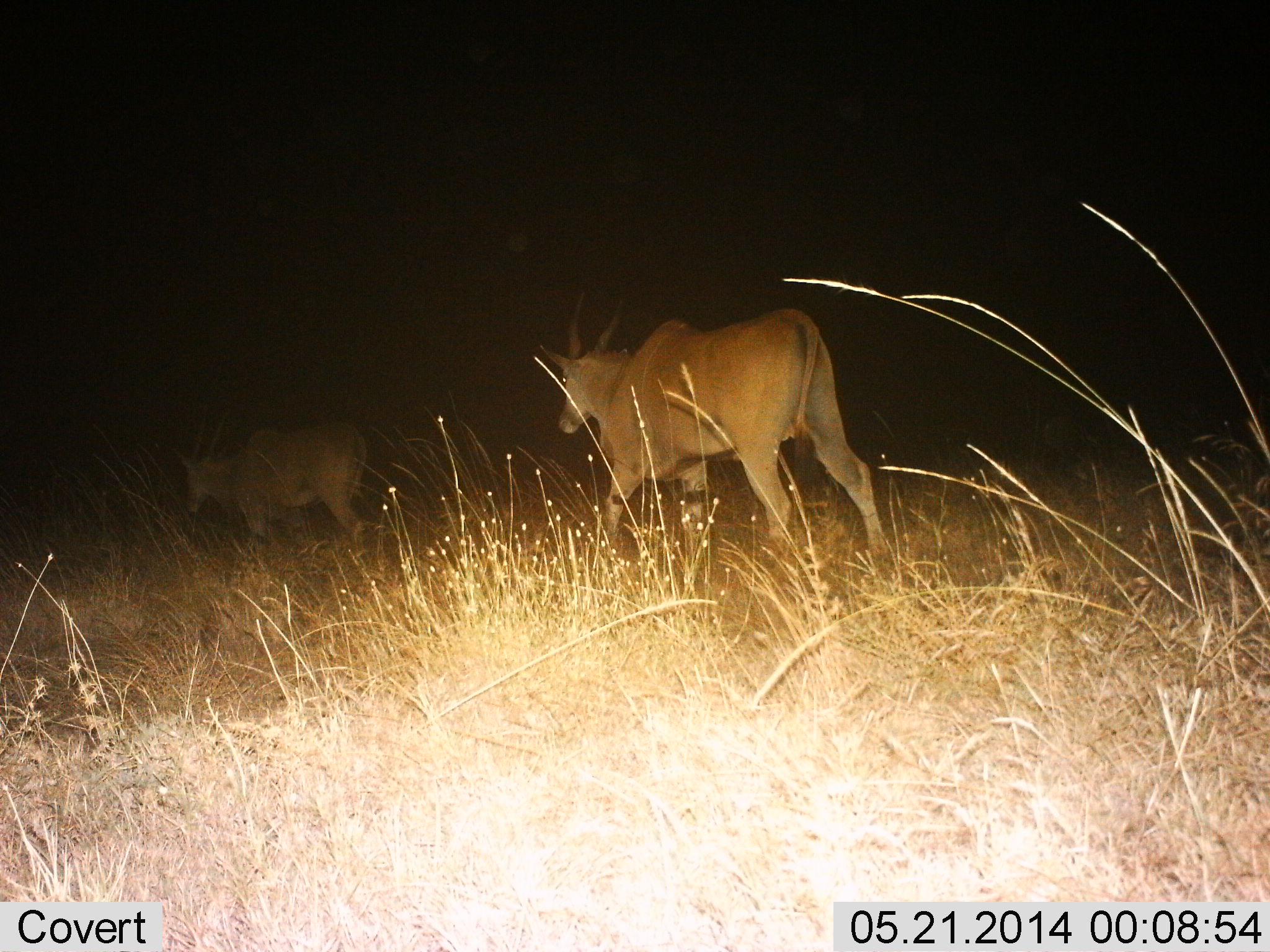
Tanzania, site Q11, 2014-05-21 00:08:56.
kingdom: Animalia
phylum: Chordata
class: Mammalia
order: Artiodactyla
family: Bovidae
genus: Tragelaphus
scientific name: Tragelaphus oryx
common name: eland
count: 2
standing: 0%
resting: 0%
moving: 100%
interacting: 0%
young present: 0%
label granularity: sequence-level